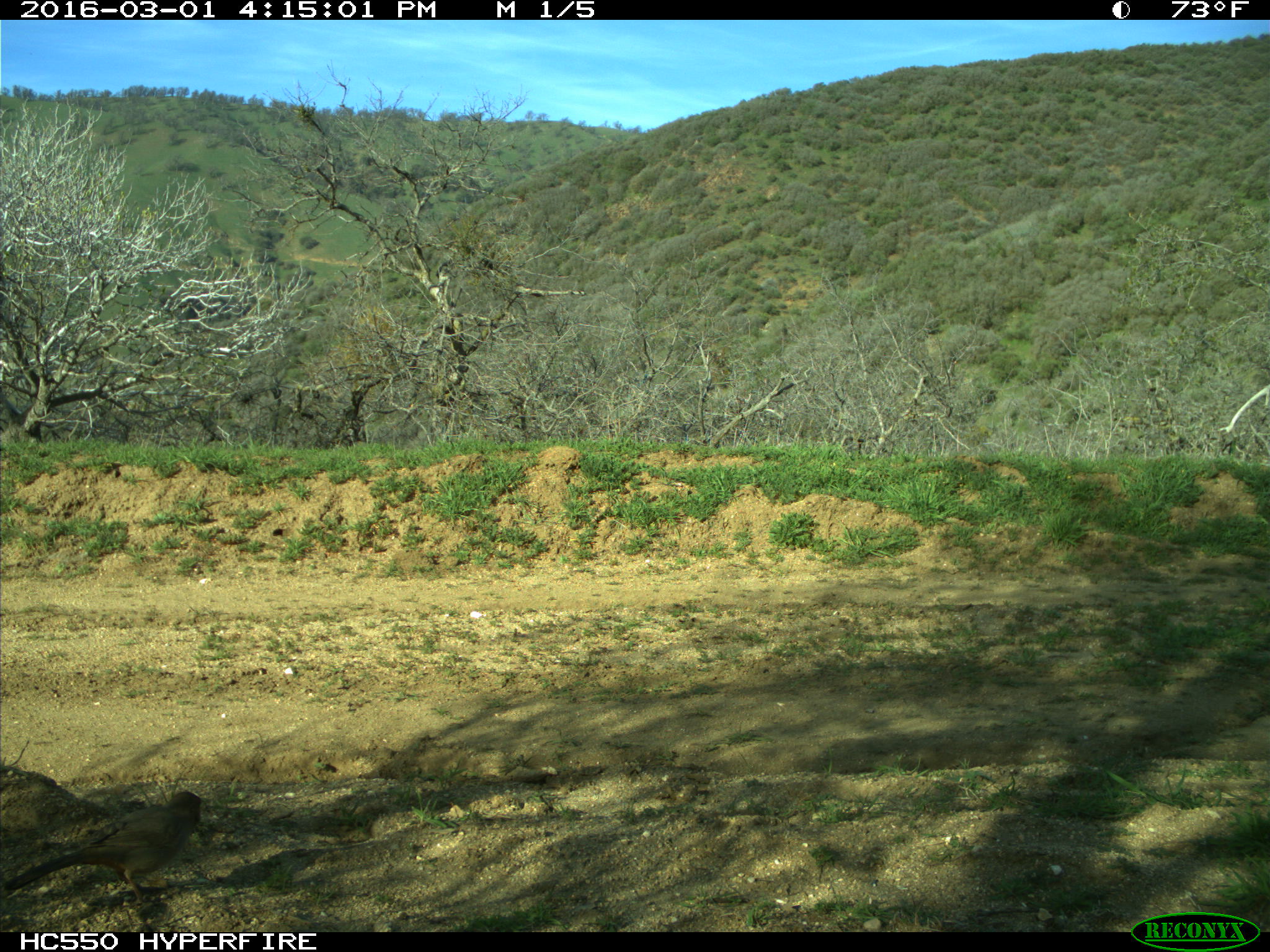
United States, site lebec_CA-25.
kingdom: Animalia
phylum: Chordata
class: Aves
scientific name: Aves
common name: birds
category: unidentified bird